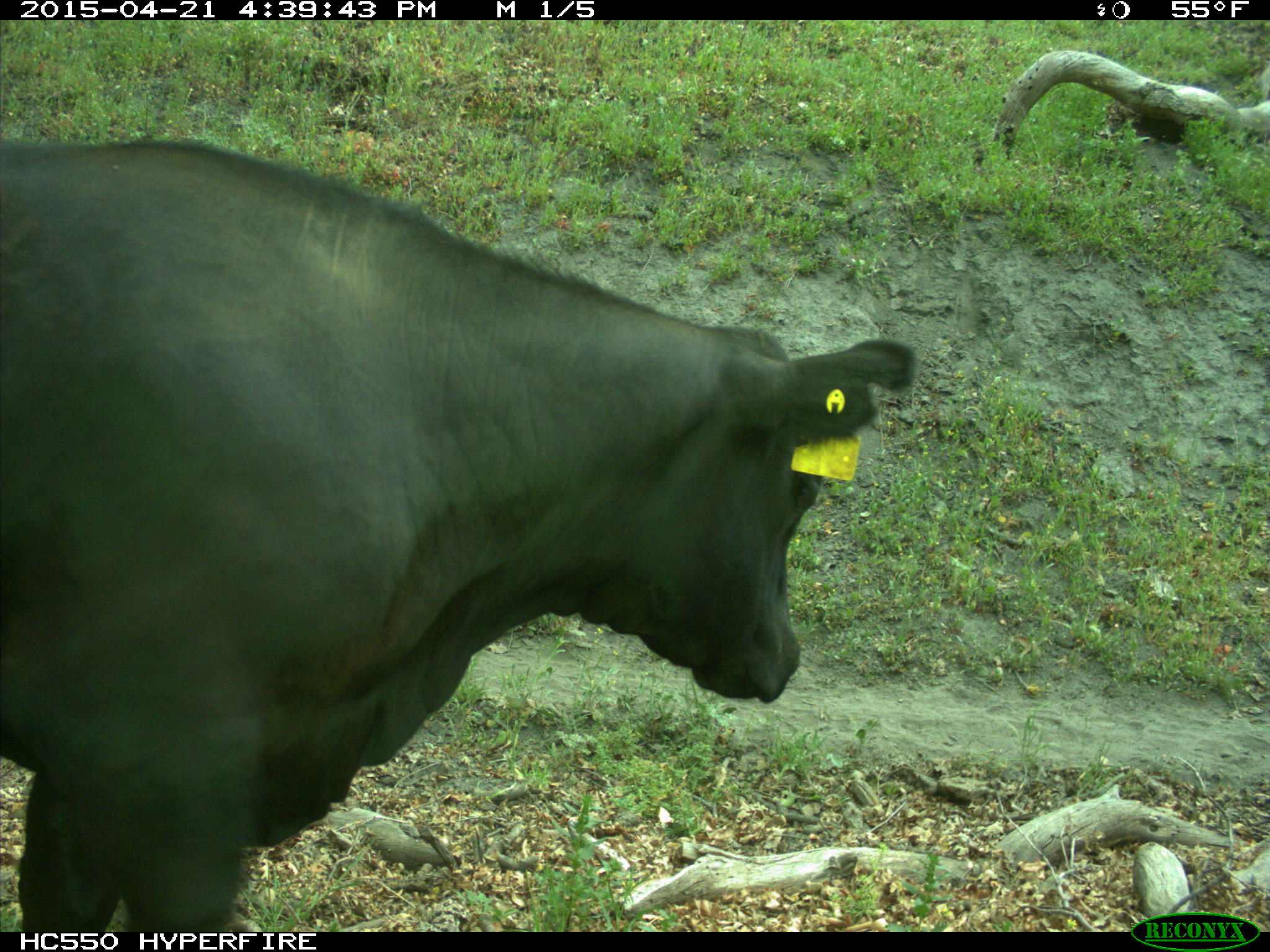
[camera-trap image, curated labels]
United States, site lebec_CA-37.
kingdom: Animalia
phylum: Chordata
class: Mammalia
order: Artiodactyla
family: Bovidae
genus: Bos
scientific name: Bos taurus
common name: domestic cow